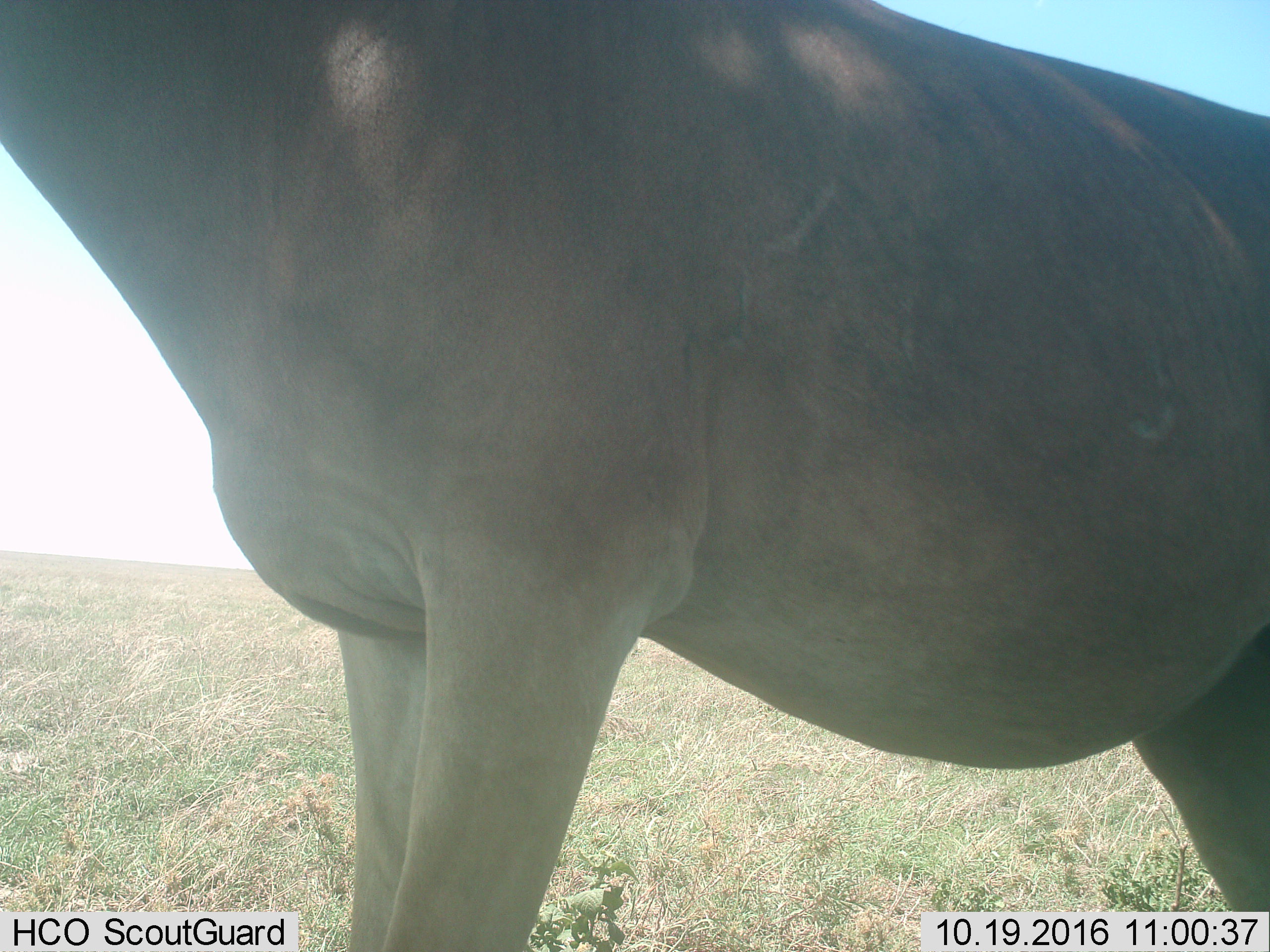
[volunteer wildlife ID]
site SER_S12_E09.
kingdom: Animalia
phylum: Chordata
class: Mammalia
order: Artiodactyla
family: Bovidae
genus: Alcelaphus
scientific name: Alcelaphus buselaphus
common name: hartebeest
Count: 1.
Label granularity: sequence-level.